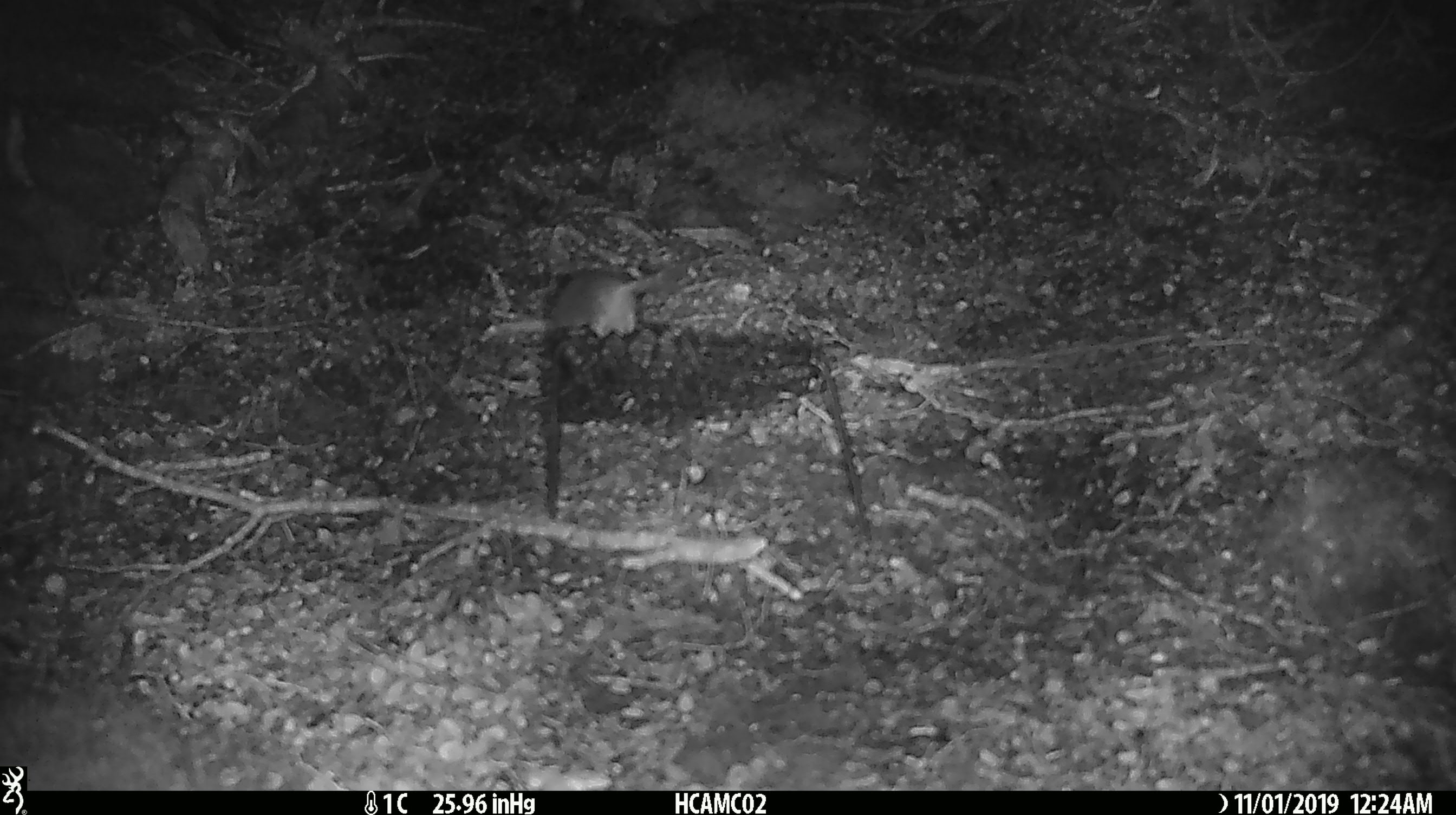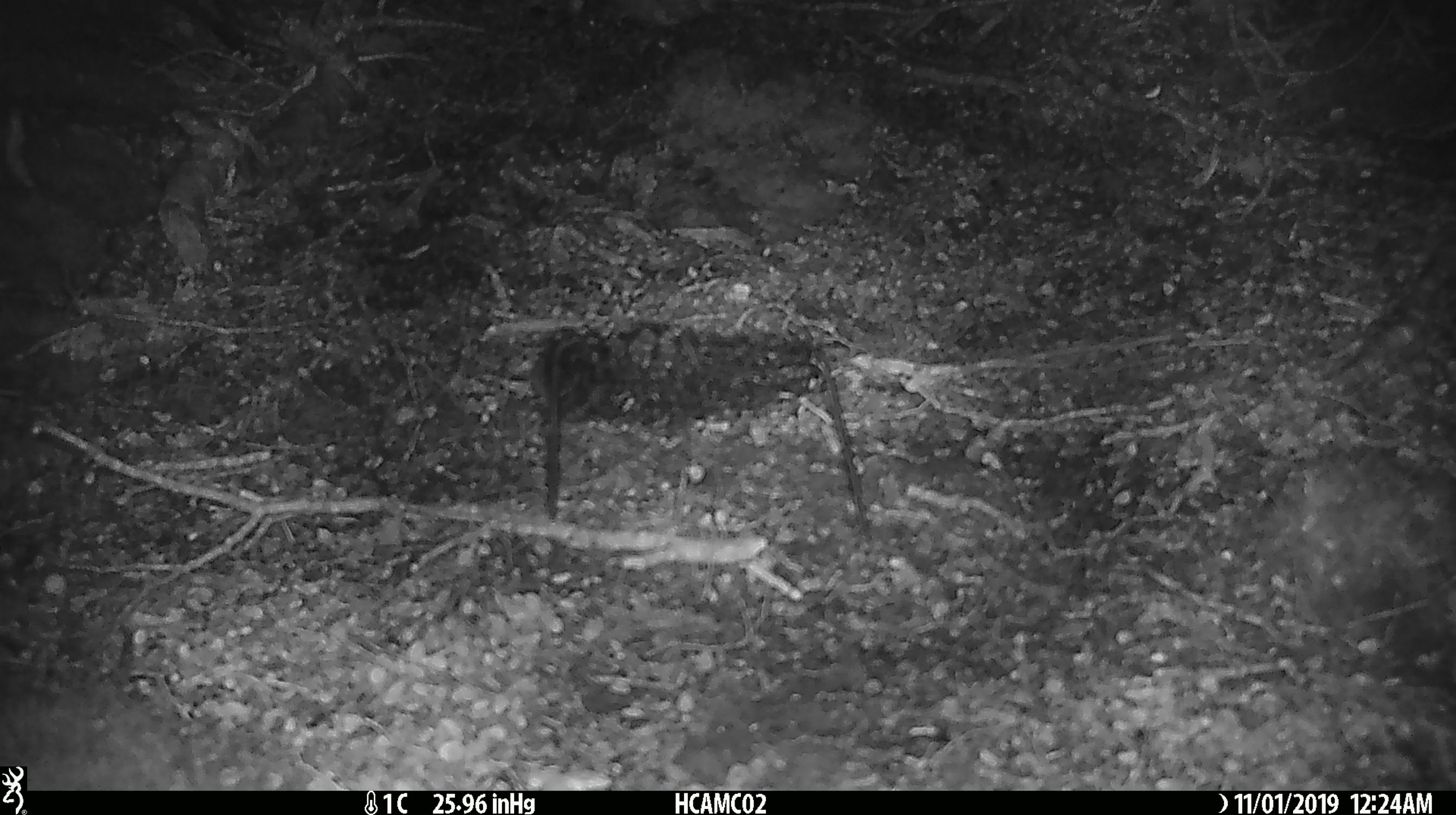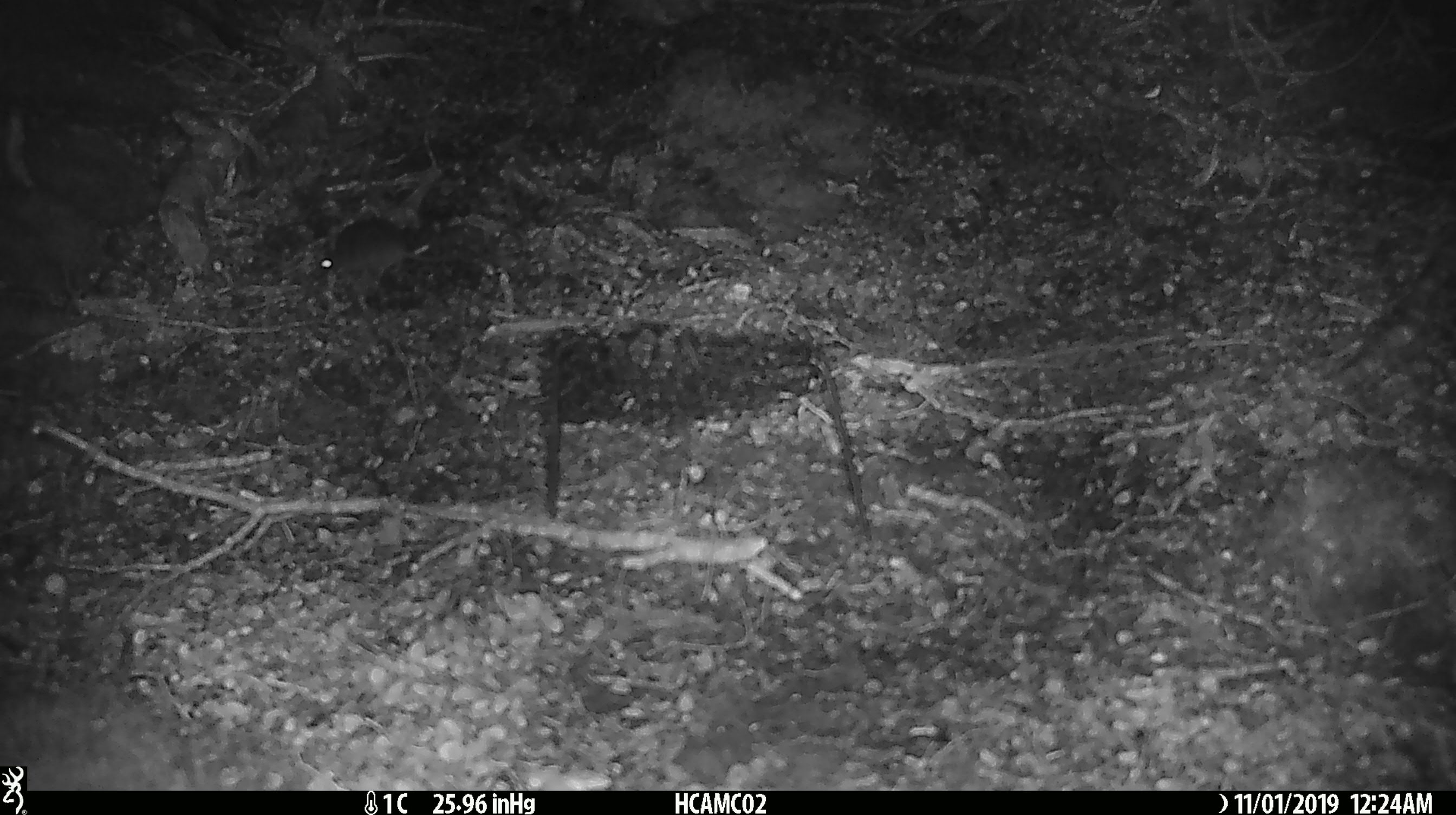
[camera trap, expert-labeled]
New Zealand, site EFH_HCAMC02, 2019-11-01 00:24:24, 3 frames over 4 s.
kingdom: Animalia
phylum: Chordata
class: Mammalia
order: Rodentia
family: Muridae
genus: Mus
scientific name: Mus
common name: mouse